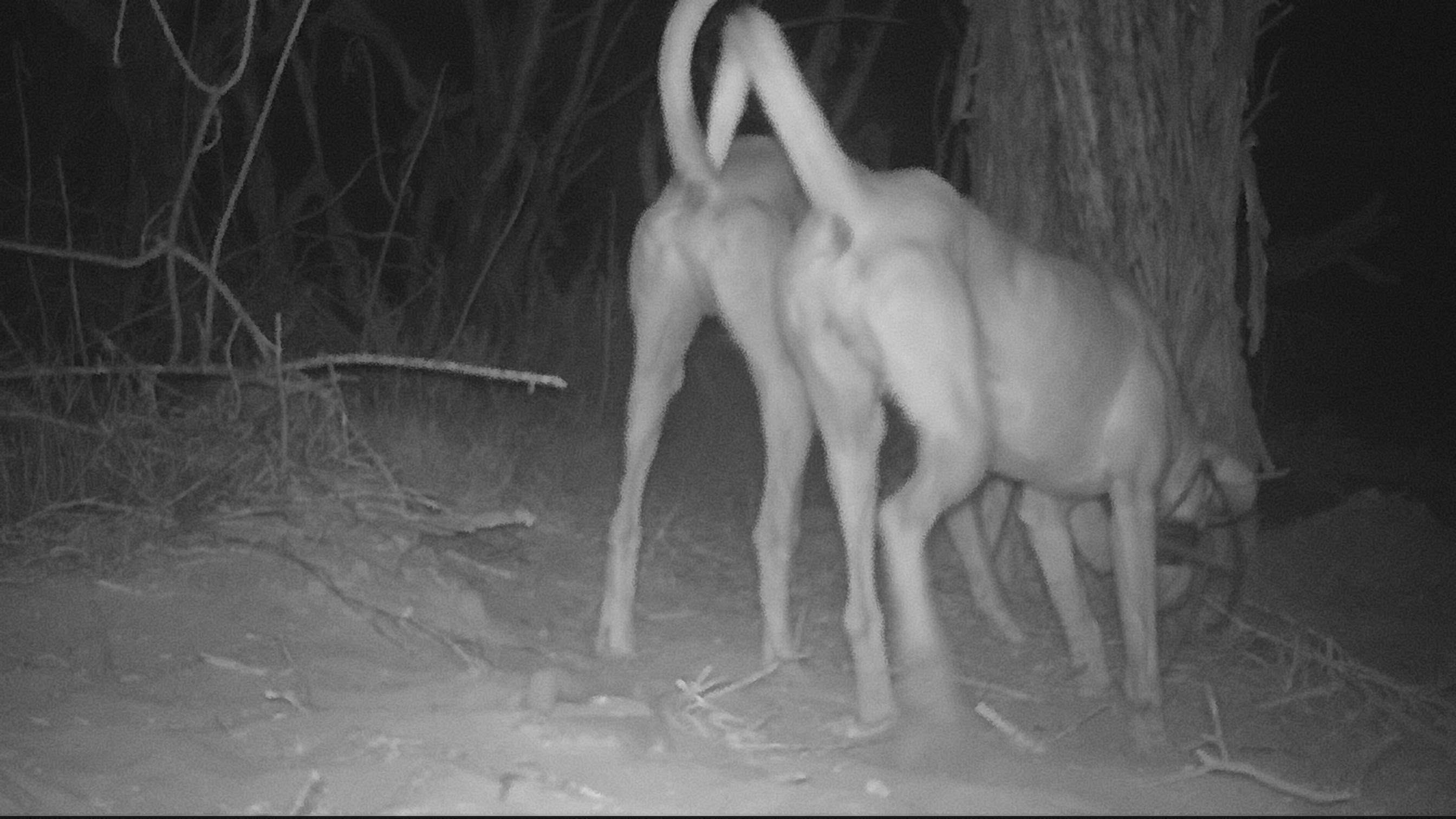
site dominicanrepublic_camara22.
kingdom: Animalia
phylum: Chordata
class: Mammalia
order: Carnivora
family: Canidae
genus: Canis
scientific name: Canis familiaris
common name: domestic dog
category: dog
Dog (domestic dog) (Canis familiaris).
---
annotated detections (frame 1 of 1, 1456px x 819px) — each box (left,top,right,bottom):
dog: (711,7,1259,765); (586,0,809,682)